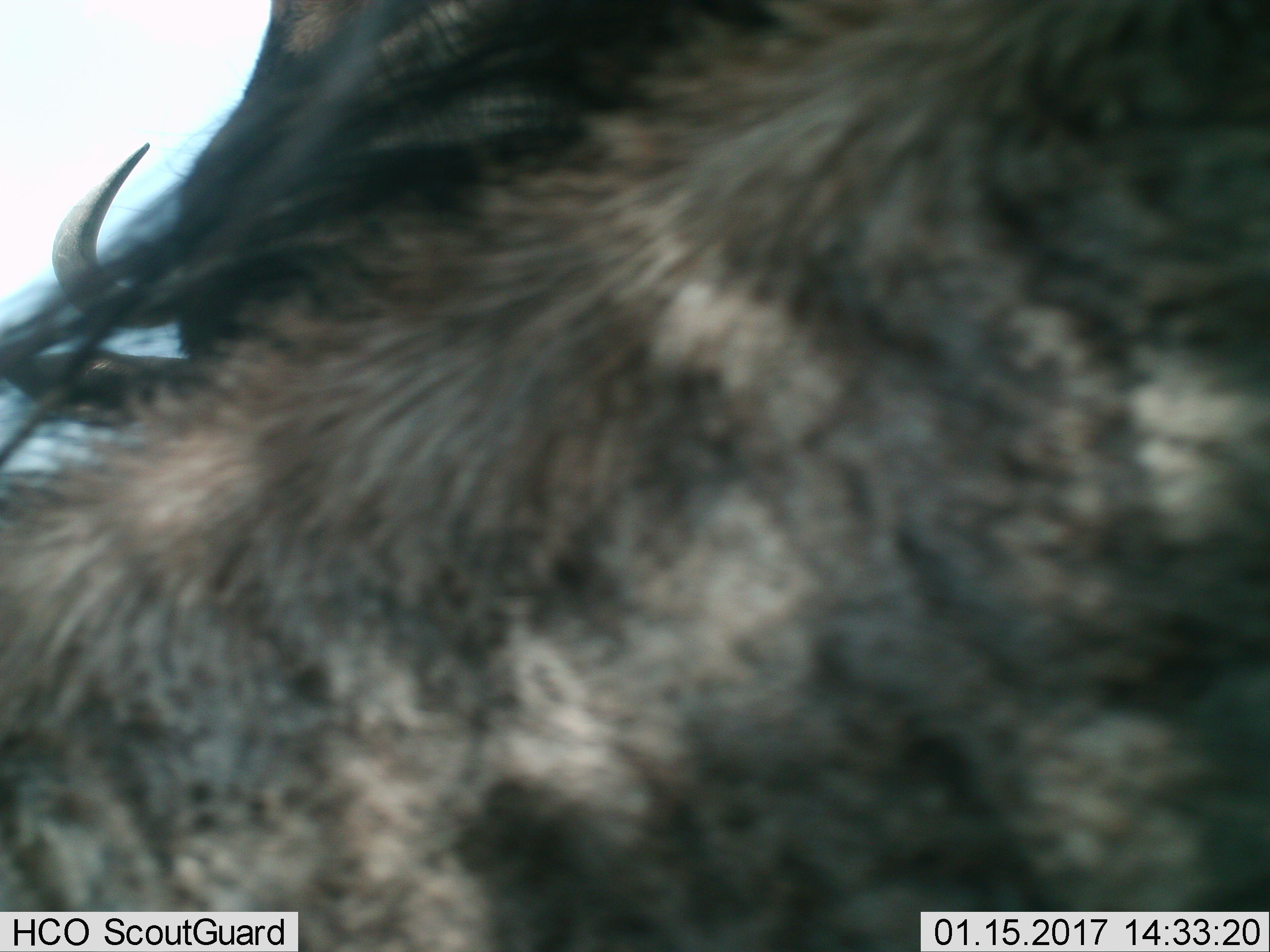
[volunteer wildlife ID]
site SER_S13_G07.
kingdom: Animalia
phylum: Chordata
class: Mammalia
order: Artiodactyla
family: Bovidae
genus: Connochaetes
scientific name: Connochaetes taurinus taurinus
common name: blue wildebeest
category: wildebeestblue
Wildebeestblue (blue wildebeest) (Connochaetes taurinus taurinus), count 1. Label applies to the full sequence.